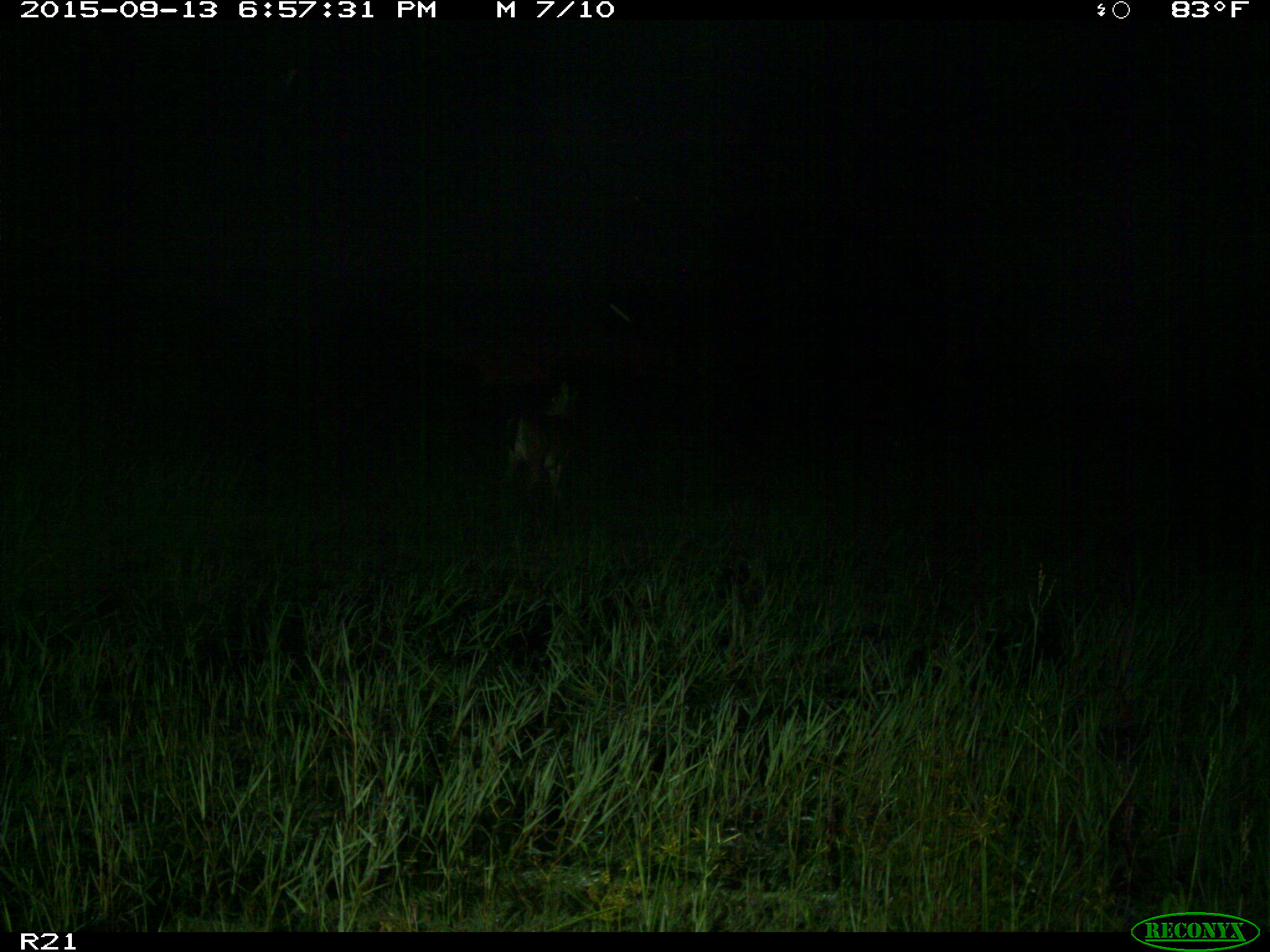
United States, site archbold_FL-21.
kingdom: Animalia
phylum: Chordata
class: Mammalia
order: Artiodactyla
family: Cervidae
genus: Odocoileus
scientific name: Odocoileus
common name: deer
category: unidentified deer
Unidentified deer (deer) (Odocoileus).